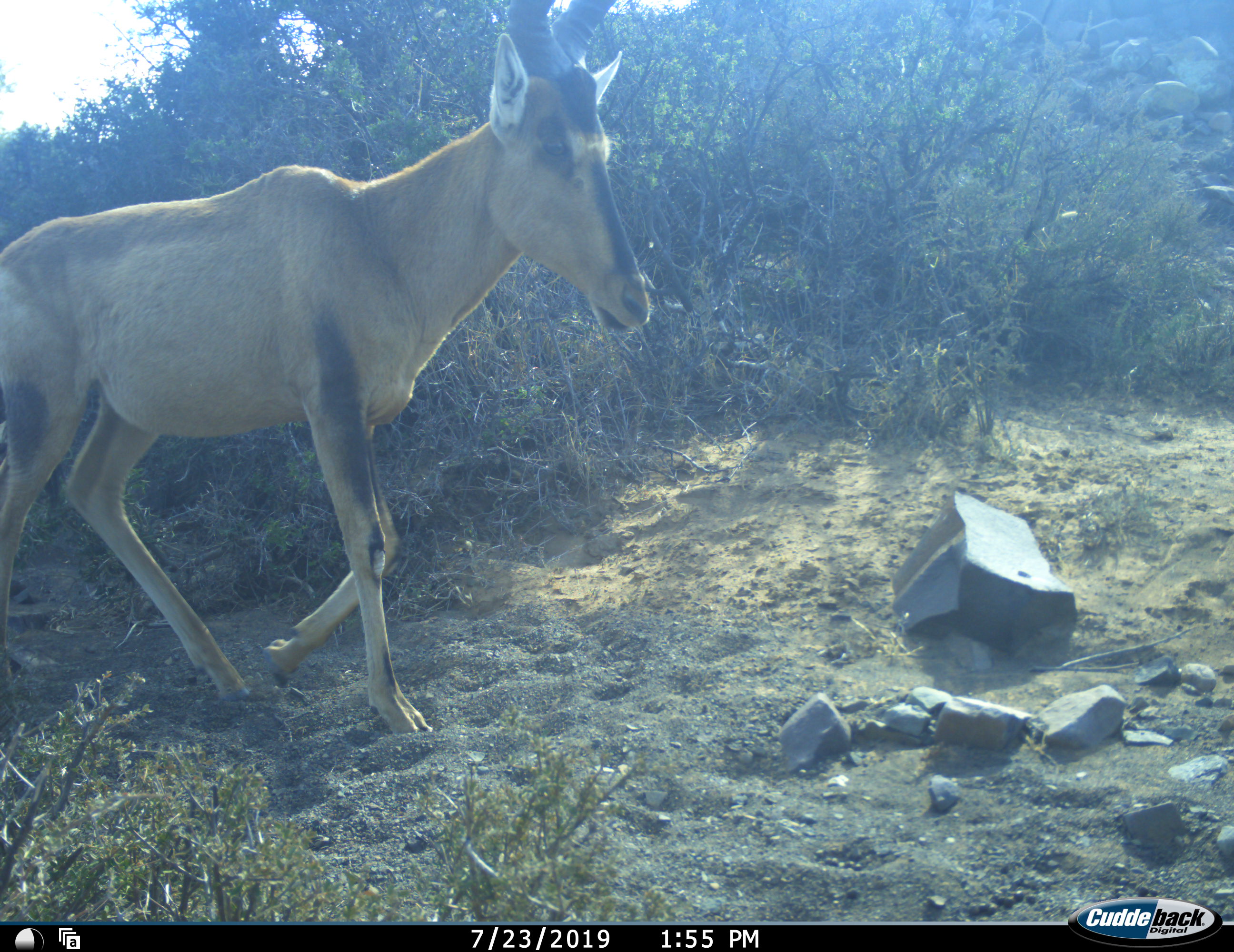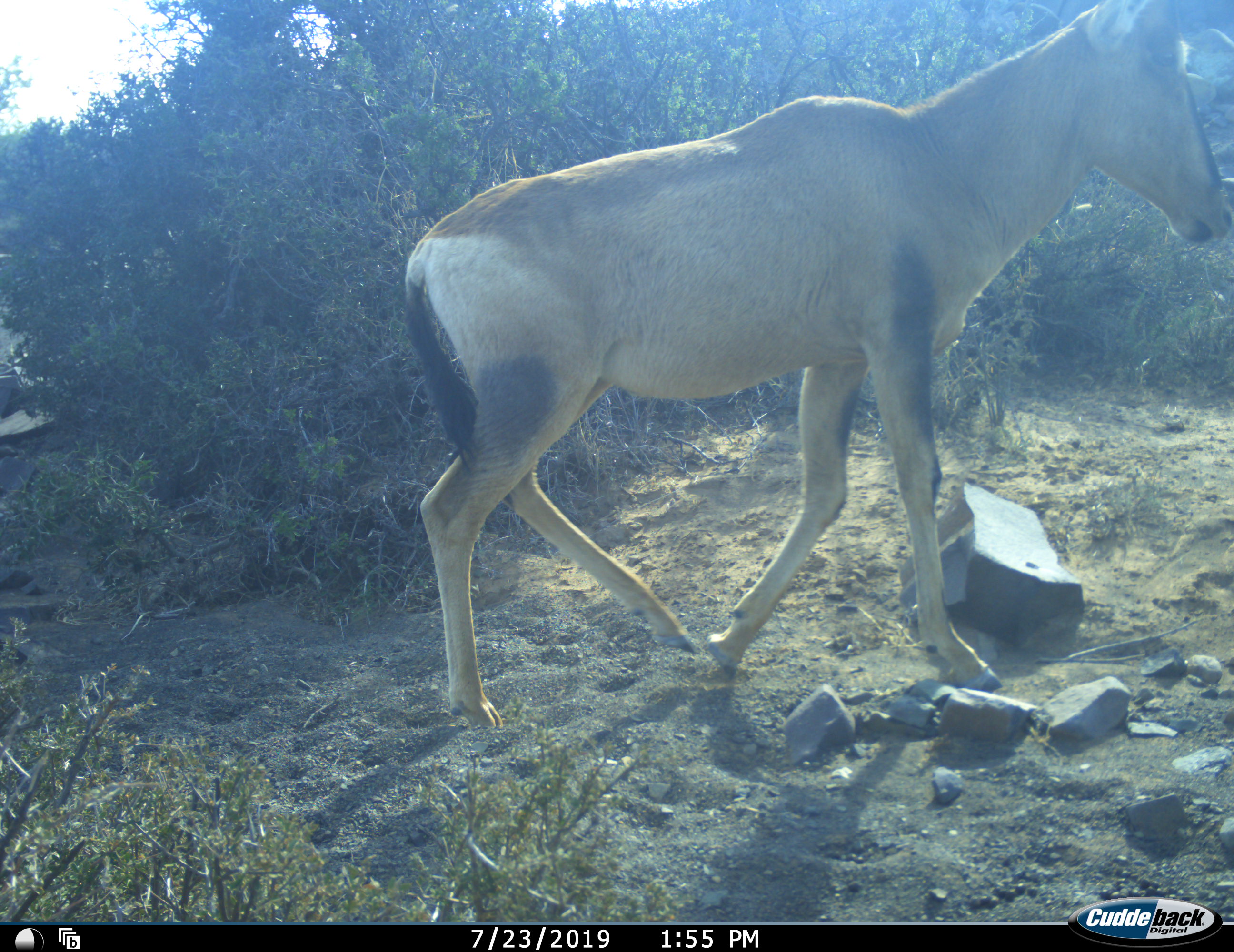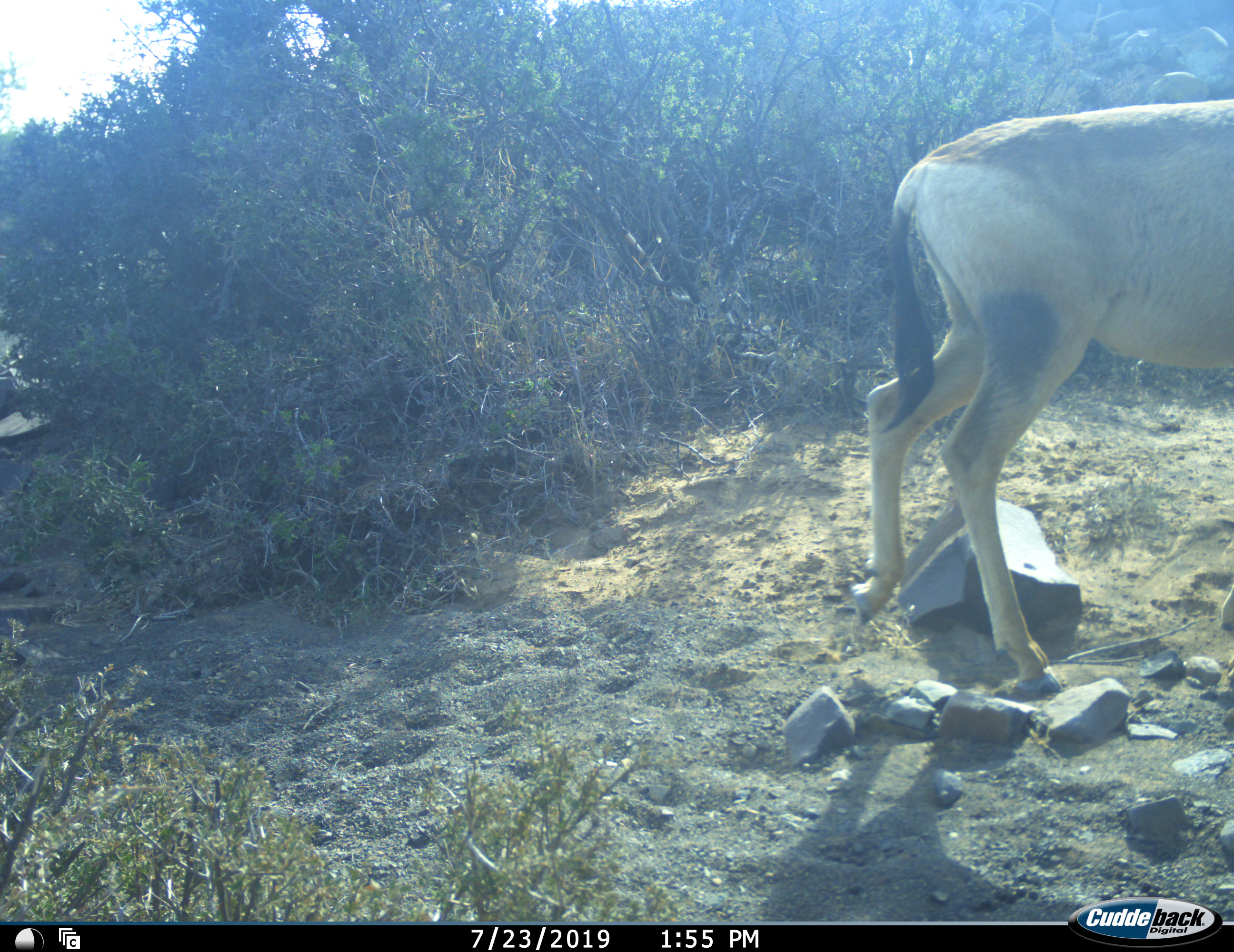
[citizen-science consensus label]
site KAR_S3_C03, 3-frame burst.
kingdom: Animalia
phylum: Chordata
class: Mammalia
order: Artiodactyla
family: Bovidae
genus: Alcelaphus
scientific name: Alcelaphus buselaphus caama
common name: red hartebeest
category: hartebeestred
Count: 1.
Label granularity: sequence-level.